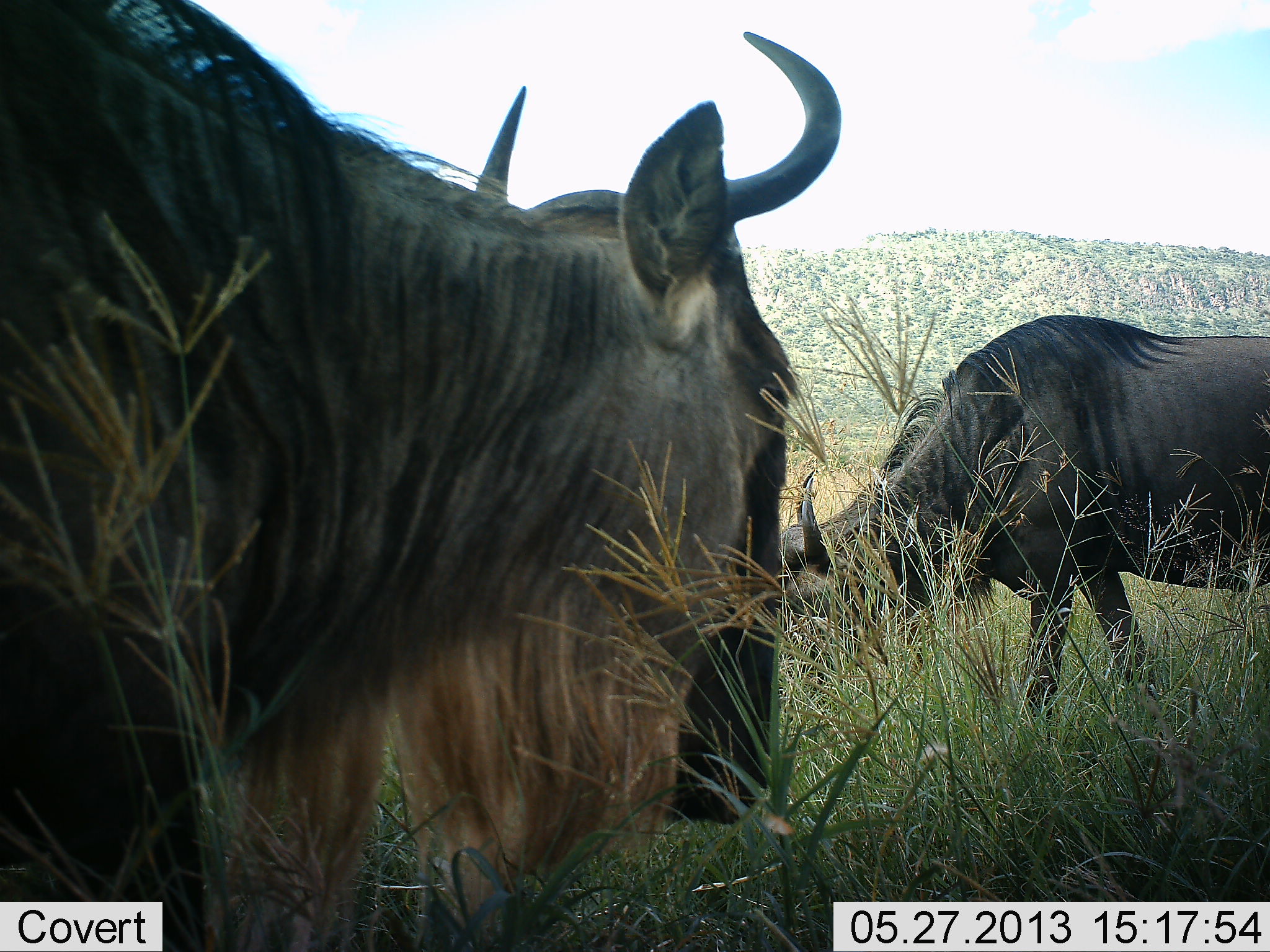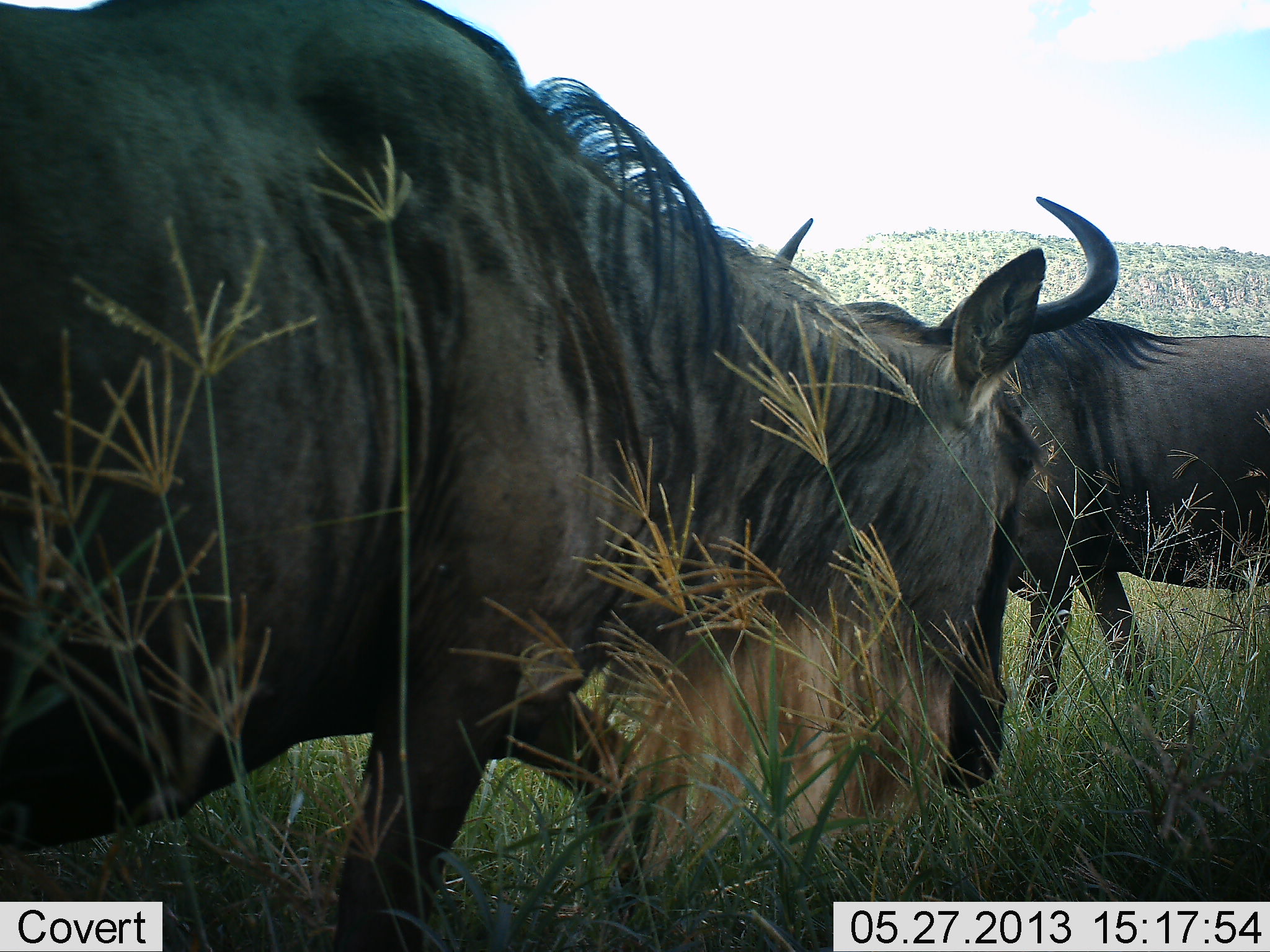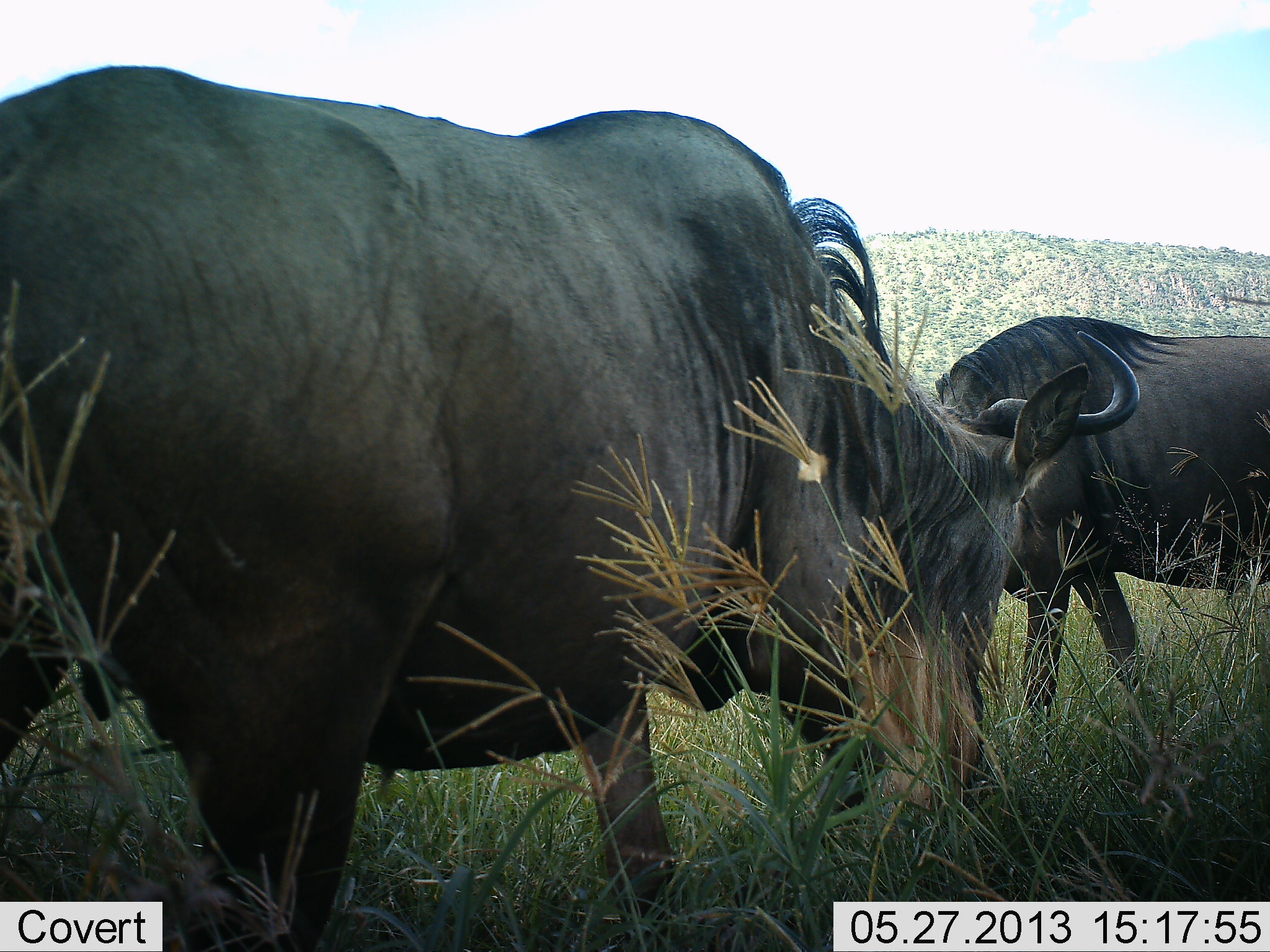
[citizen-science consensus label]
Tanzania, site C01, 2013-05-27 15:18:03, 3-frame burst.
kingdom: Animalia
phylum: Chordata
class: Mammalia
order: Artiodactyla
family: Bovidae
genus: Connochaetes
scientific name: Connochaetes taurinus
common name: blue wildebeest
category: wildebeest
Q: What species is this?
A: Wildebeest (blue wildebeest) (Connochaetes taurinus).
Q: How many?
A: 2.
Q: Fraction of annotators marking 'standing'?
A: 37%.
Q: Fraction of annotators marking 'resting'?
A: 0%.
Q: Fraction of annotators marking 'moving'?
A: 61%.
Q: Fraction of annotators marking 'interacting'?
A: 3%.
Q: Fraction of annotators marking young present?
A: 0%.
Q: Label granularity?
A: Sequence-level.